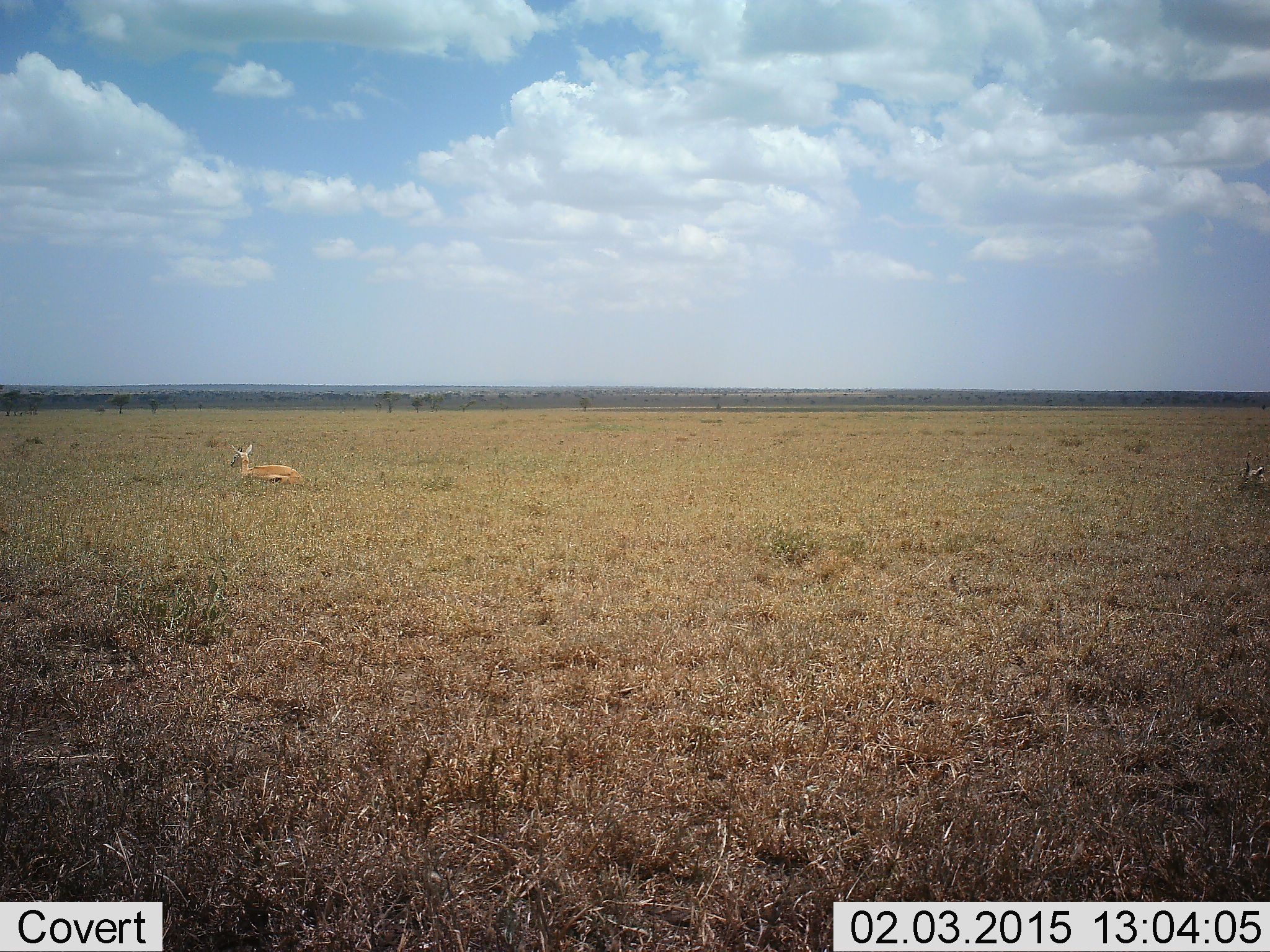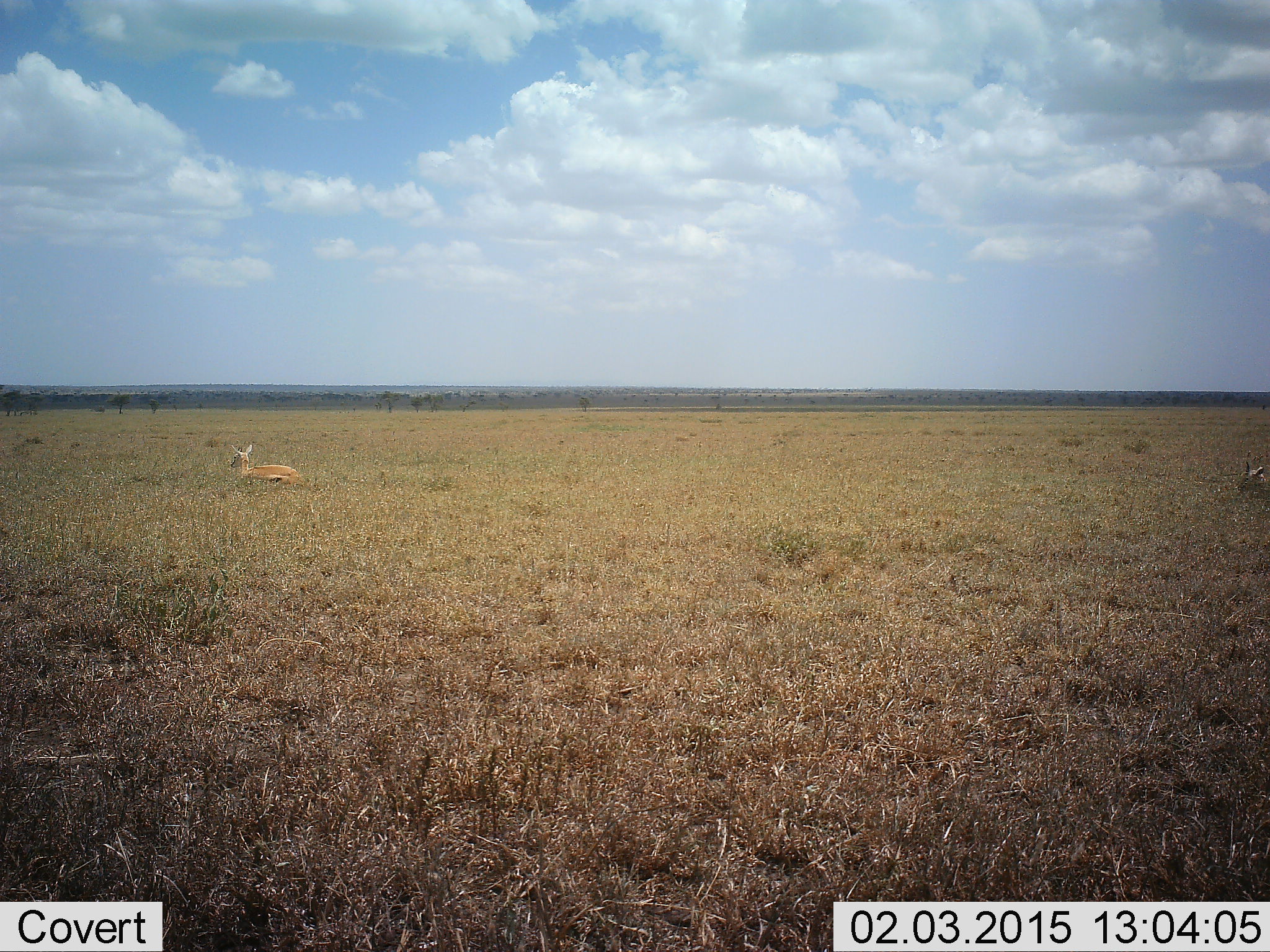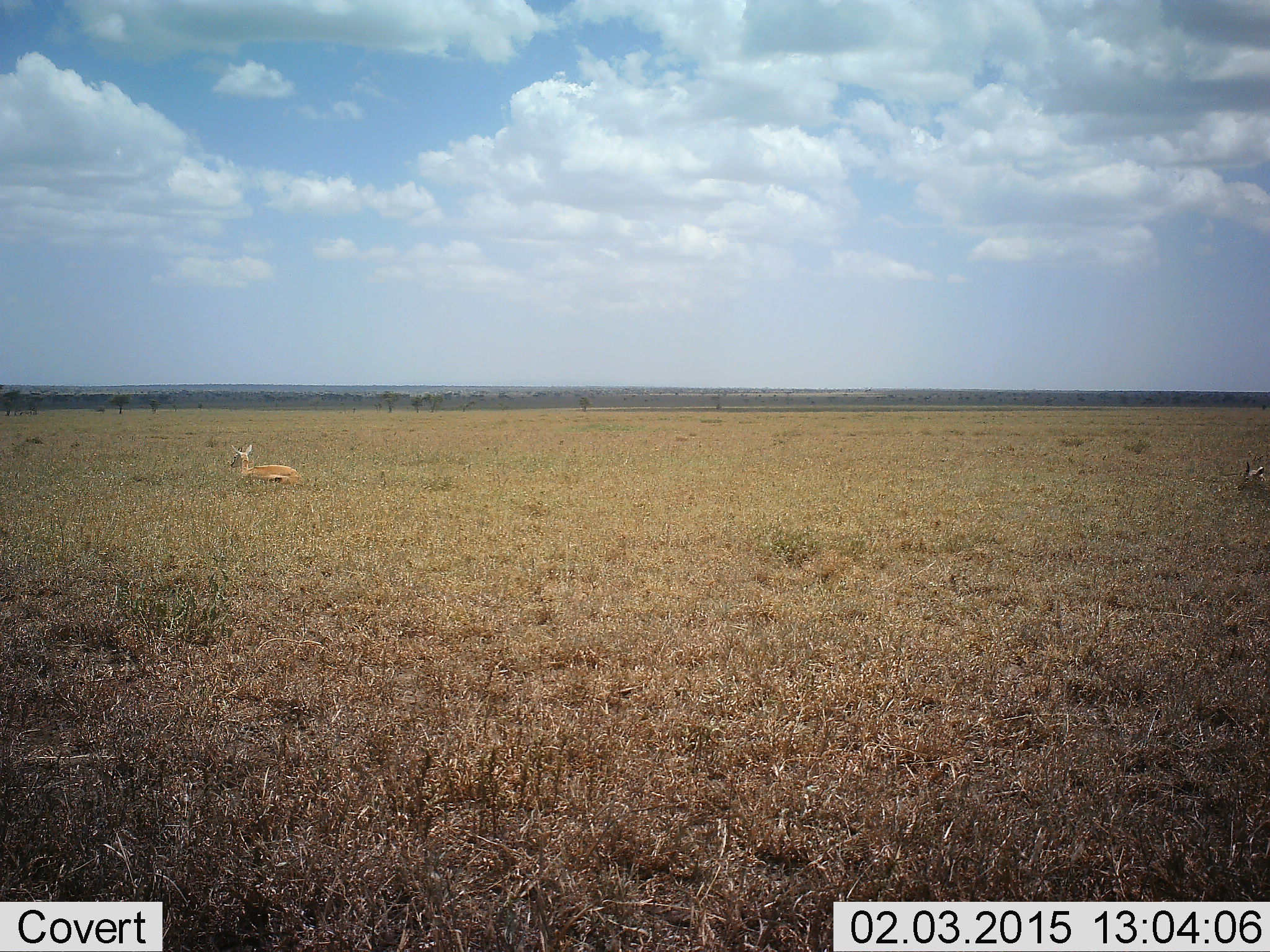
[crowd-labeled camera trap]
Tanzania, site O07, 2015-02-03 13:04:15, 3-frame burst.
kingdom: Animalia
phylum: Chordata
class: Mammalia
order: Artiodactyla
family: Bovidae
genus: Eudorcas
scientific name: Eudorcas thomsonii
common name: thomson's gazelle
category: gazellethomsons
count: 2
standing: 10%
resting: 80%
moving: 10%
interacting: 0%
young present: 20%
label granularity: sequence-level